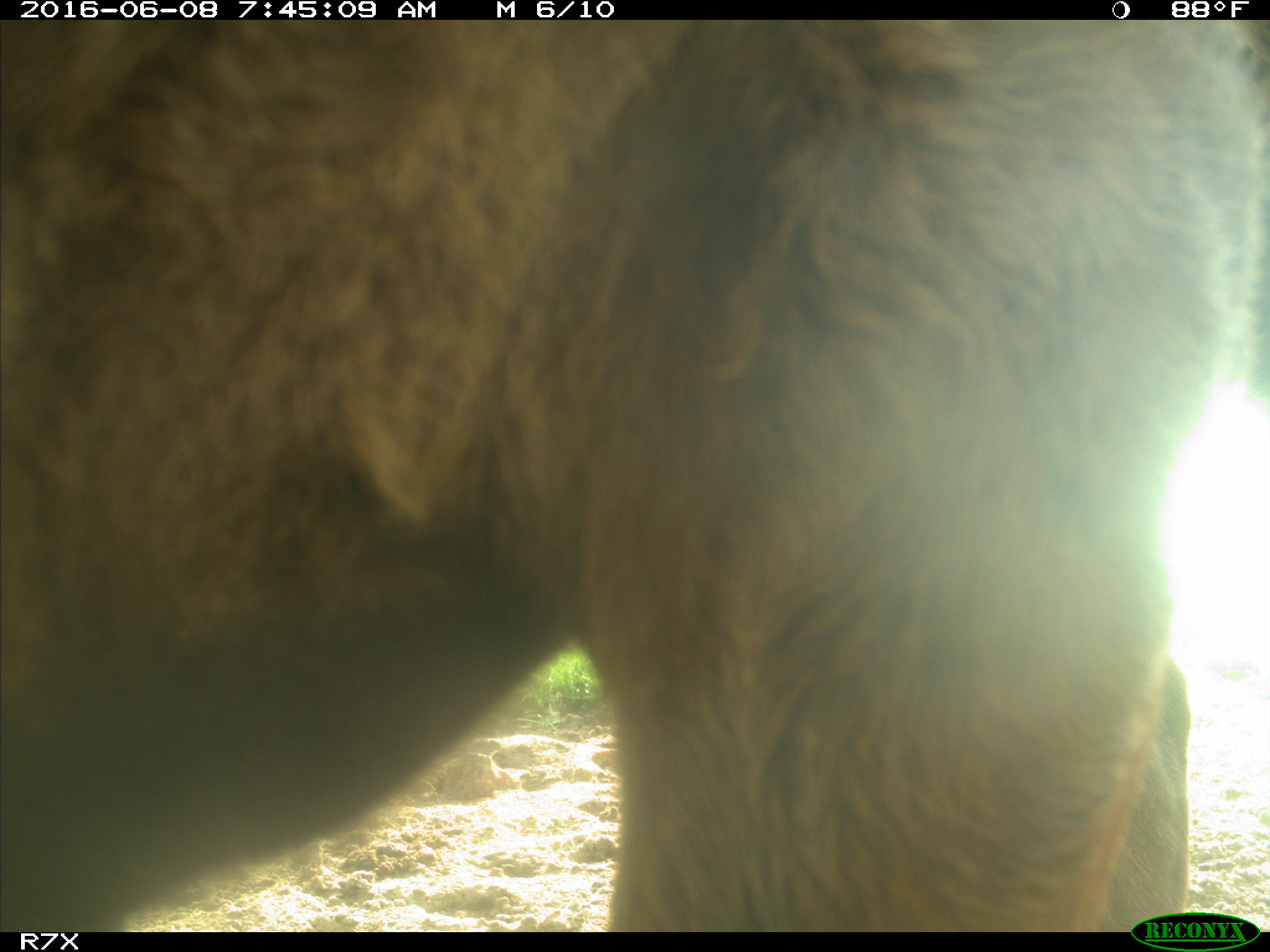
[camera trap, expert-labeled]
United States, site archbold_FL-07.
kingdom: Animalia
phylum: Chordata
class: Mammalia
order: Artiodactyla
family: Bovidae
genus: Bos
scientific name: Bos taurus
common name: domestic cow